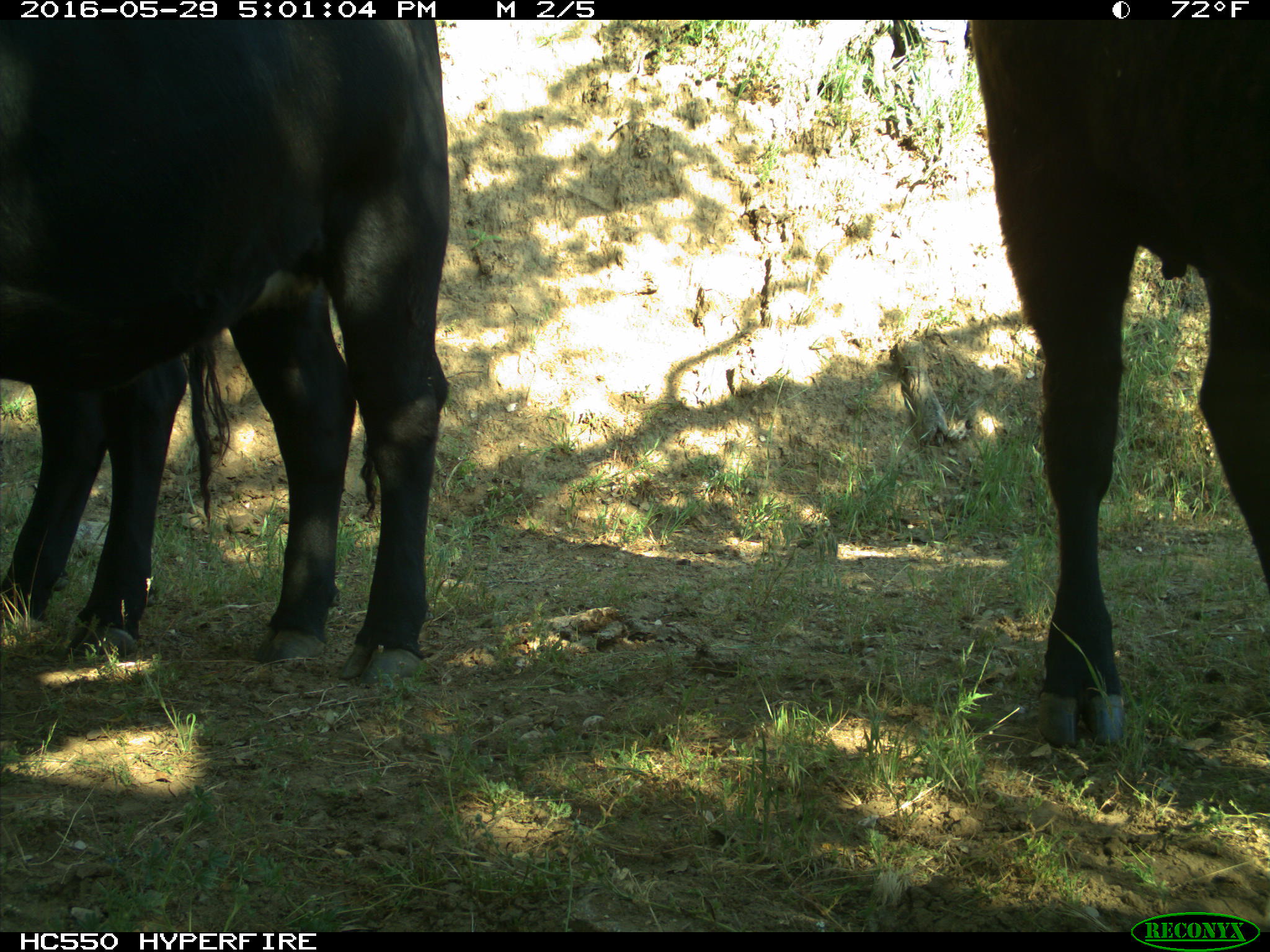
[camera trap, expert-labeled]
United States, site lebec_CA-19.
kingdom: Animalia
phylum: Chordata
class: Mammalia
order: Artiodactyla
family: Bovidae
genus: Bos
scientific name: Bos taurus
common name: domestic cow